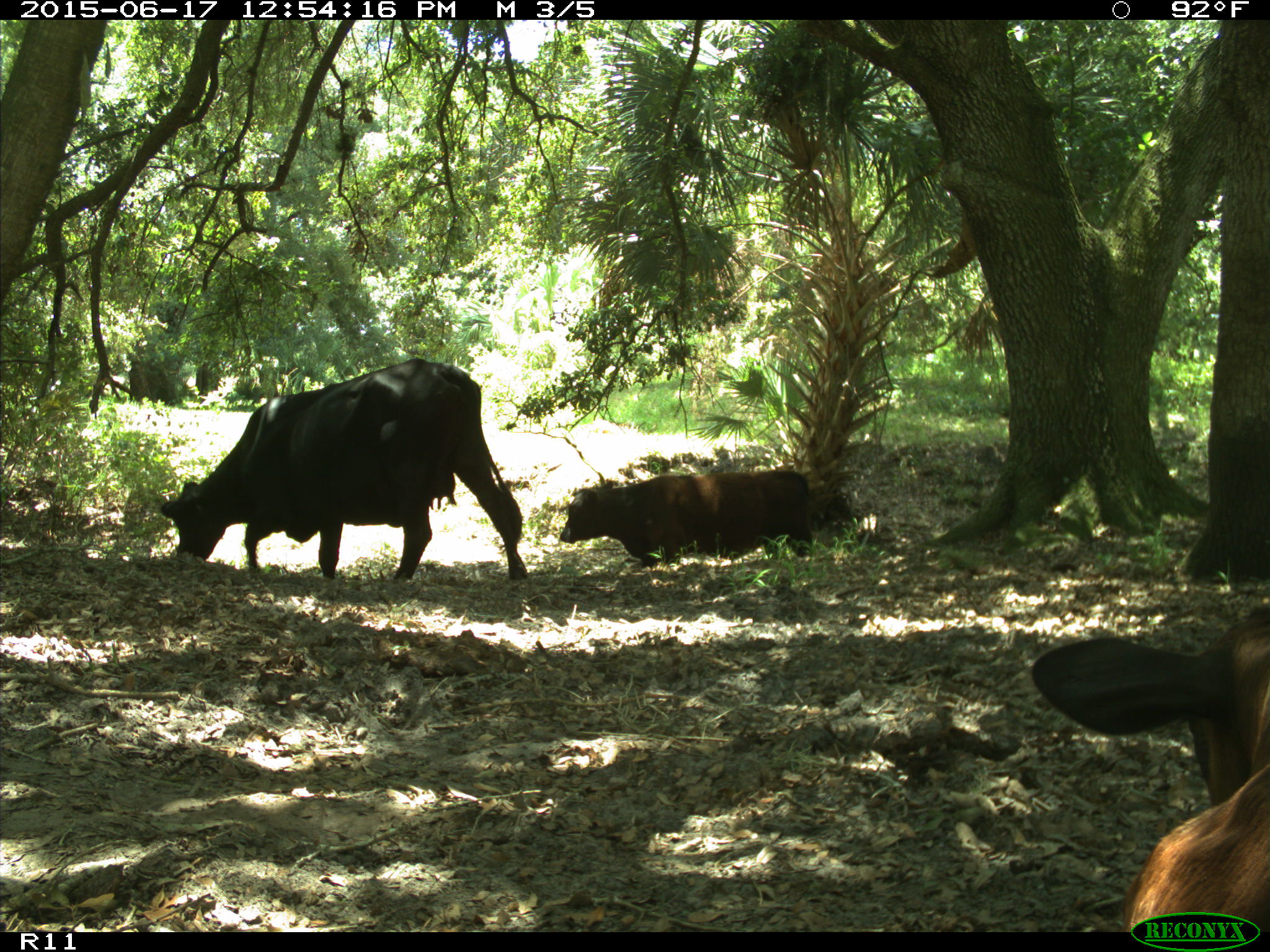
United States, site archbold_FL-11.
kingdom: Animalia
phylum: Chordata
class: Mammalia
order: Artiodactyla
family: Bovidae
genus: Bos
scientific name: Bos taurus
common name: domestic cow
Bos taurus (domestic cow).